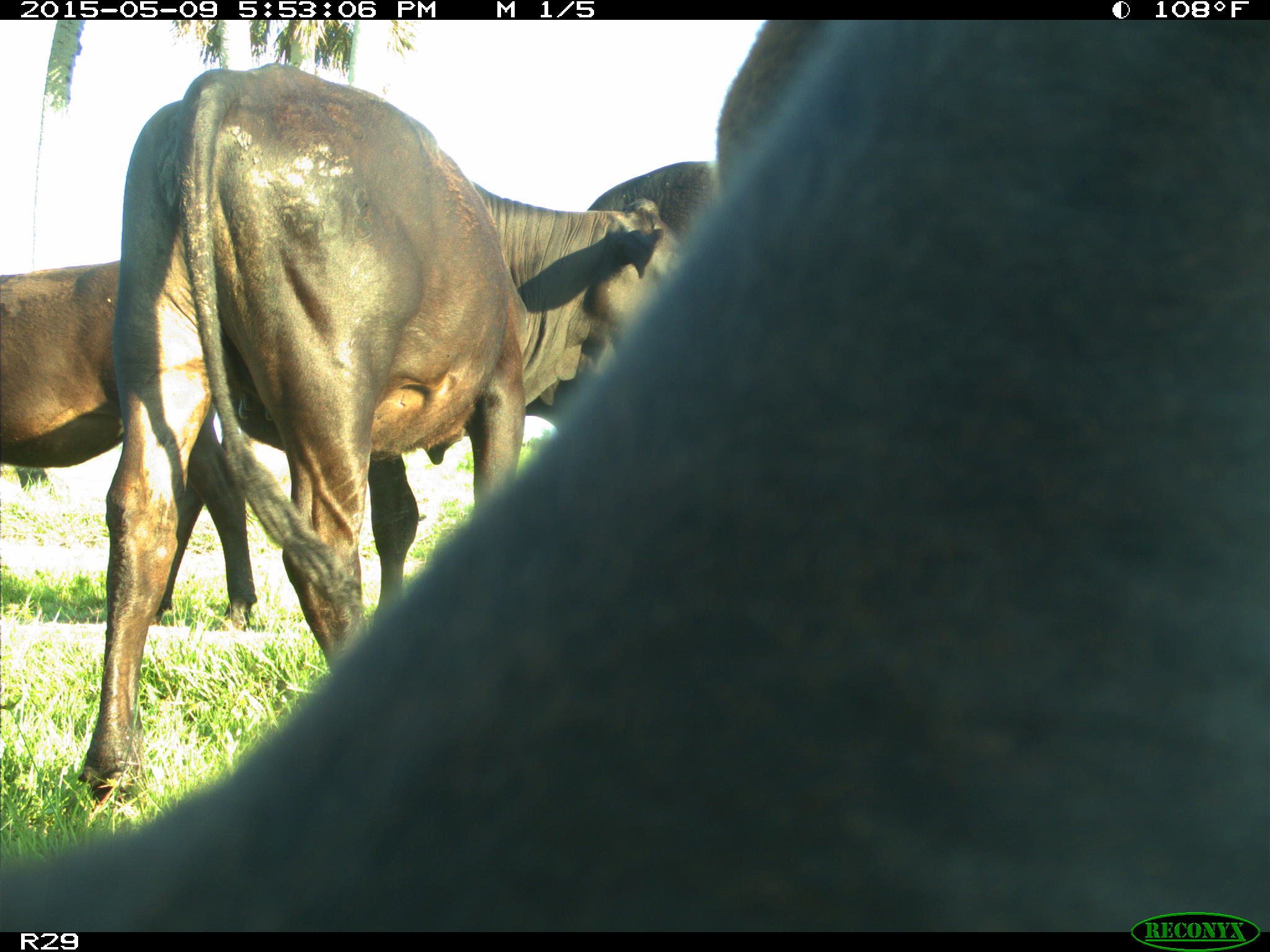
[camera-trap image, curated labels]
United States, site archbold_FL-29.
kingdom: Animalia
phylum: Chordata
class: Mammalia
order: Artiodactyla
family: Bovidae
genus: Bos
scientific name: Bos taurus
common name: domestic cow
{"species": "Bos taurus (domestic cow)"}